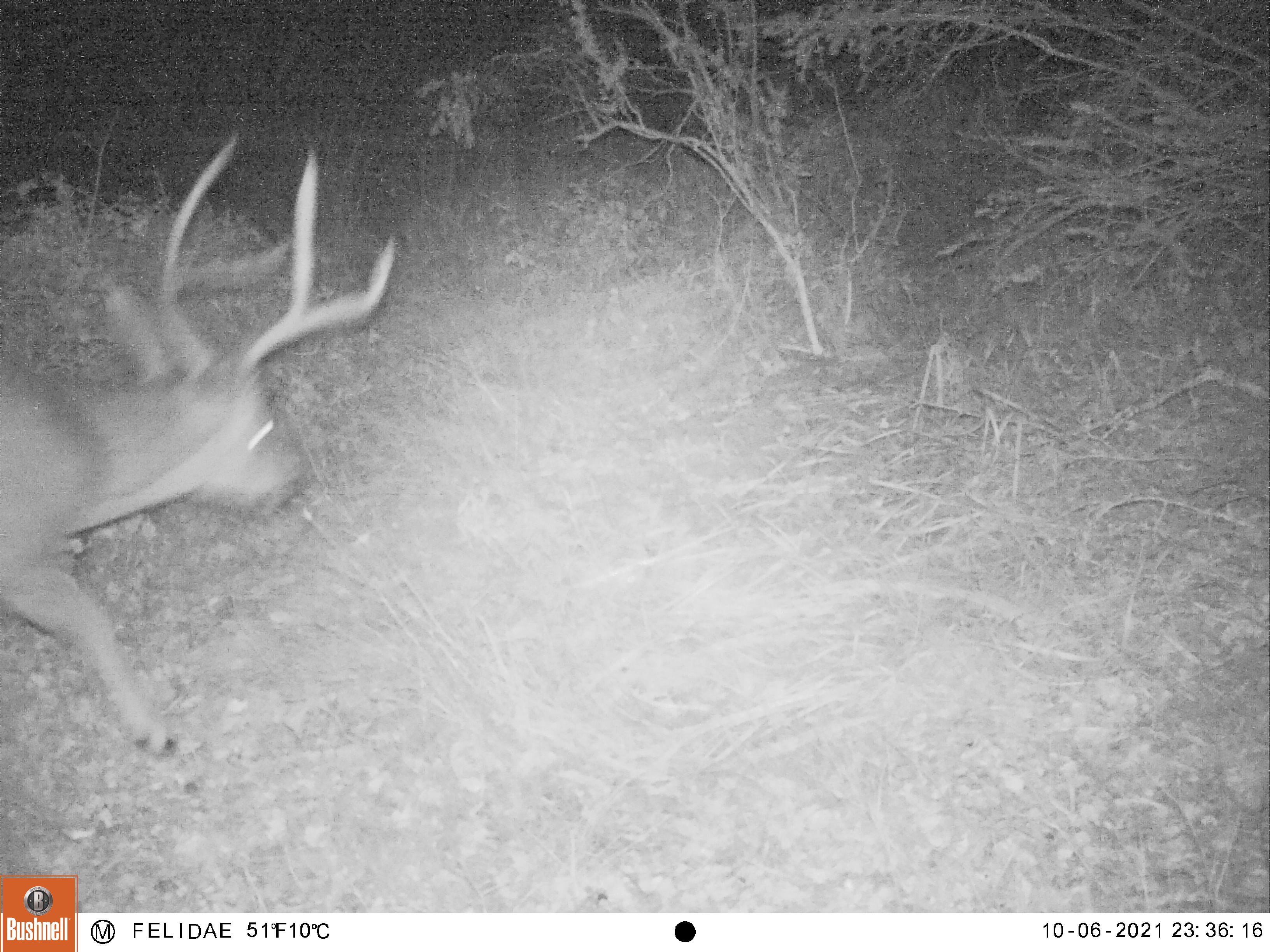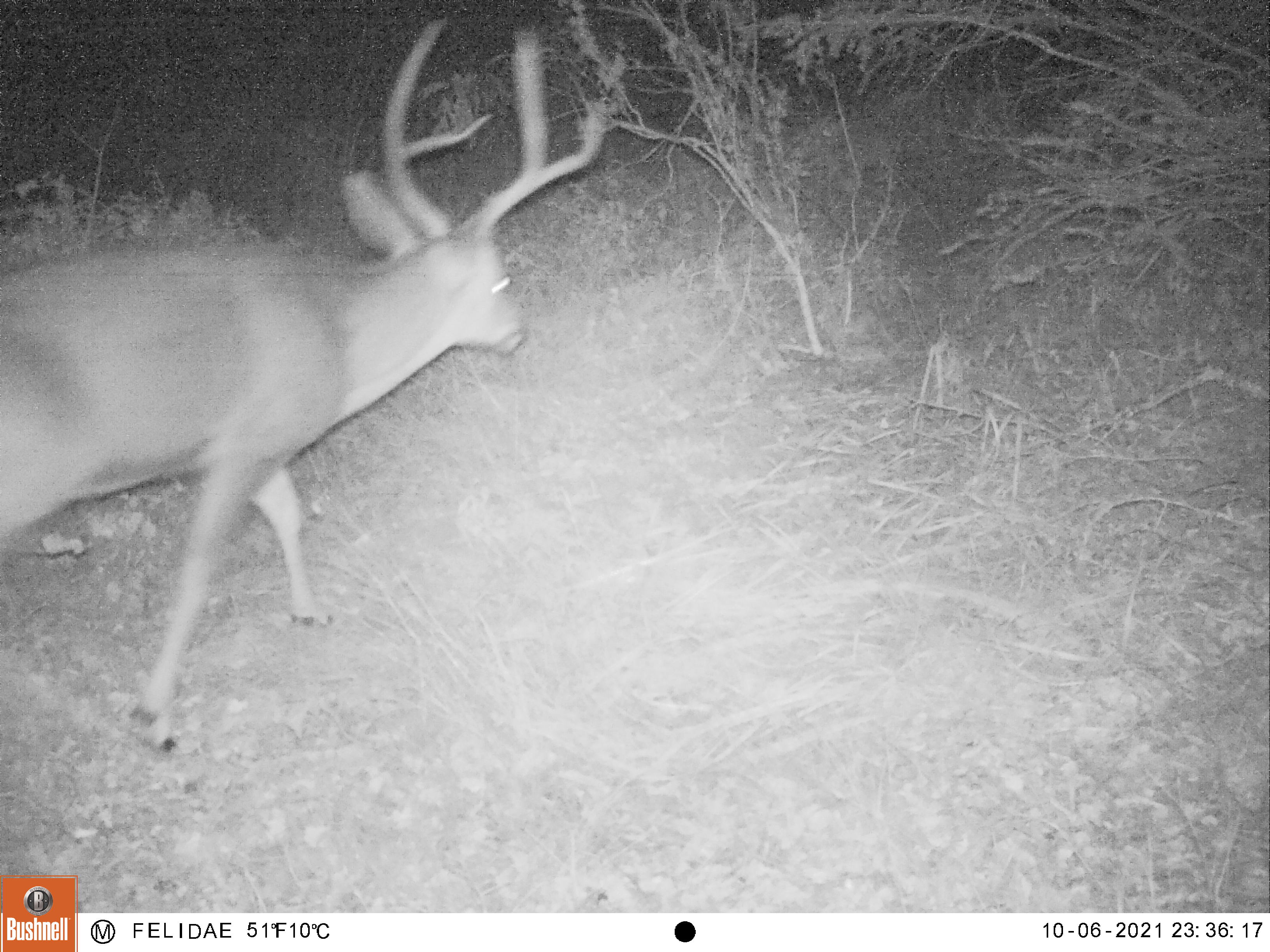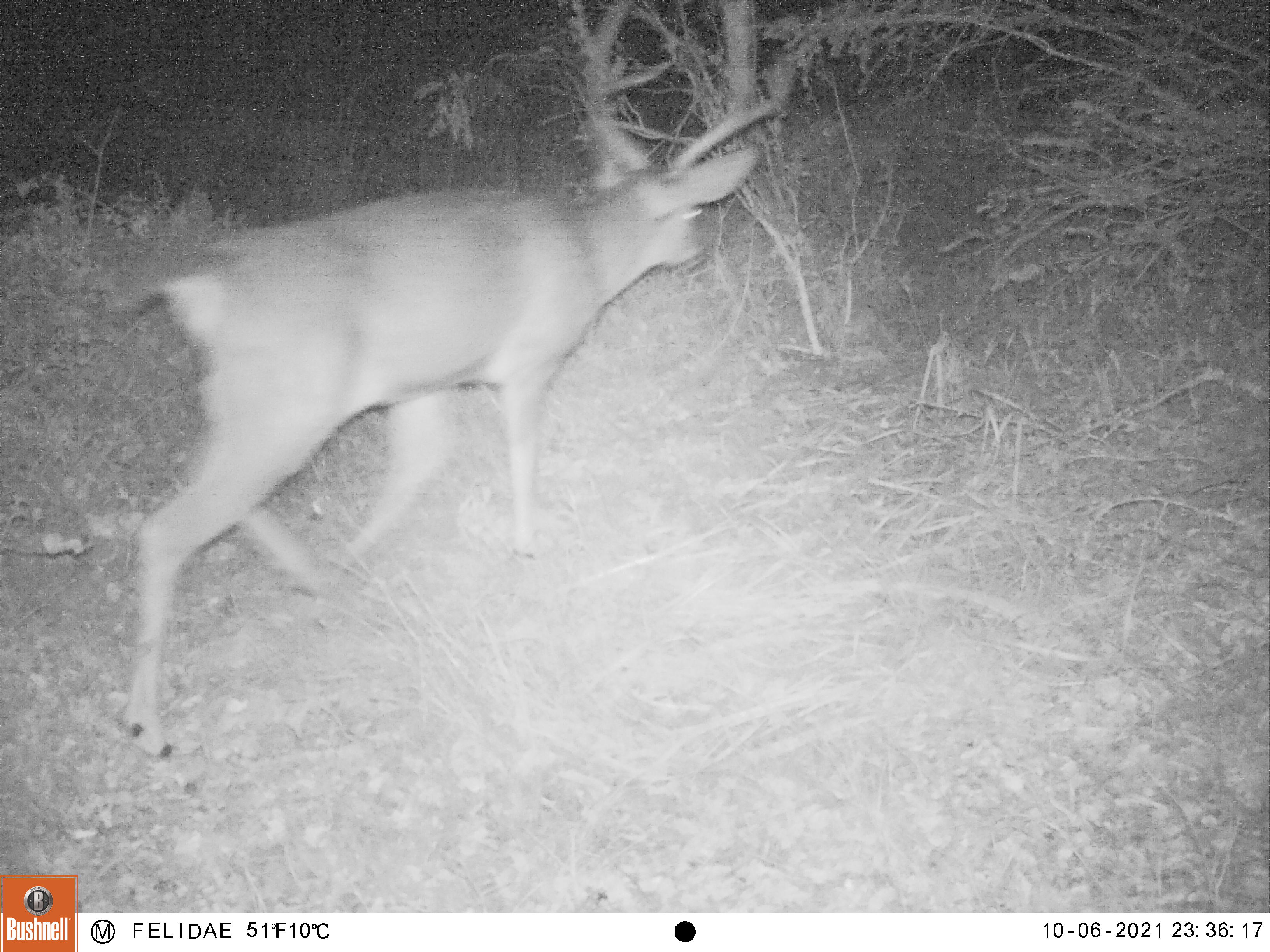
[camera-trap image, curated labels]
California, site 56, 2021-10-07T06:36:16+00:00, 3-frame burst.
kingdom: Animalia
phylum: Chordata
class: Mammalia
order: Artiodactyla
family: Cervidae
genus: Odocoileus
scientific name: Odocoileus hemionus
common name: mule deer